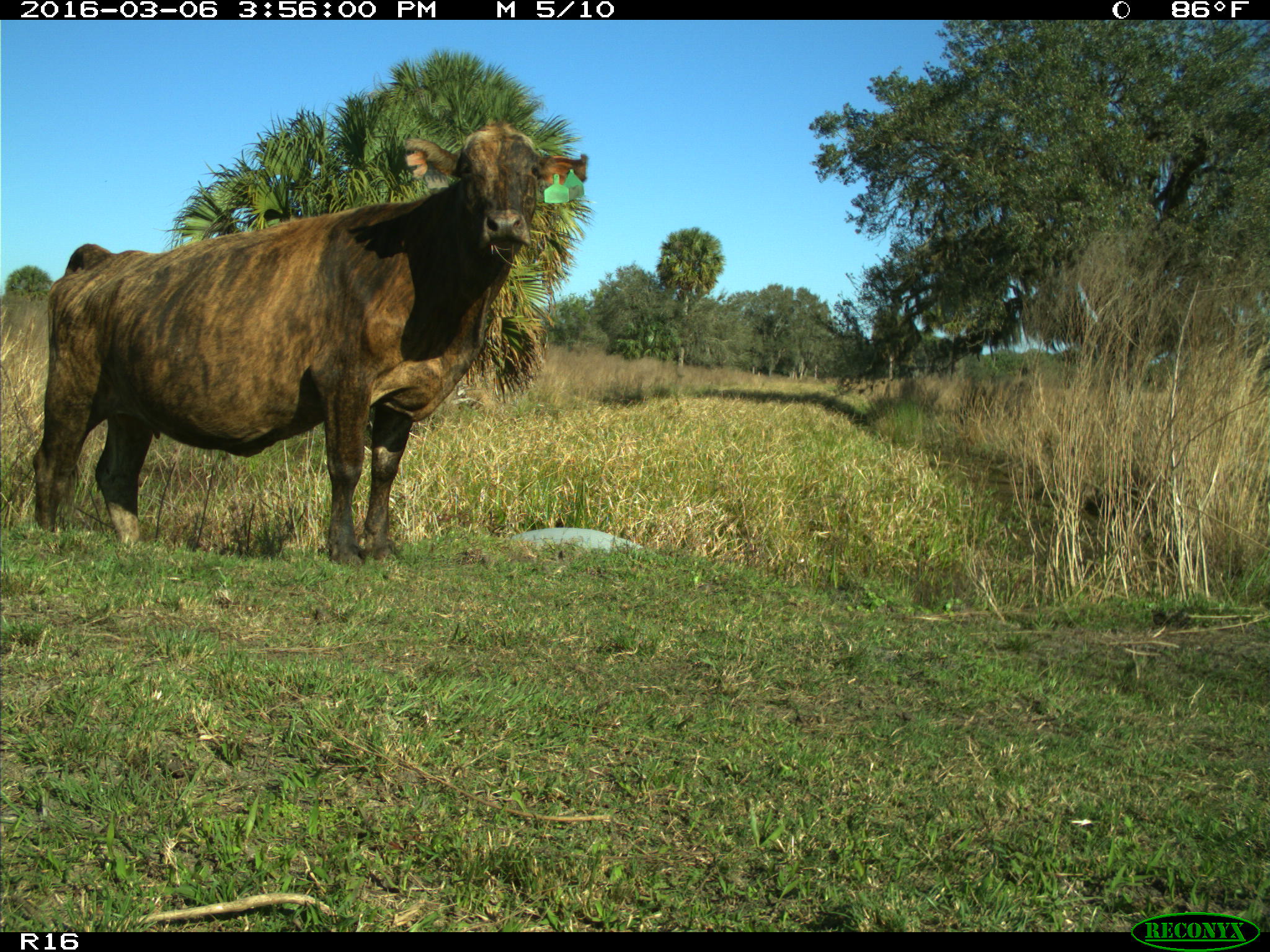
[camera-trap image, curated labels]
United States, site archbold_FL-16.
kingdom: Animalia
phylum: Chordata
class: Mammalia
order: Artiodactyla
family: Bovidae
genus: Bos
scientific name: Bos taurus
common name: domestic cow